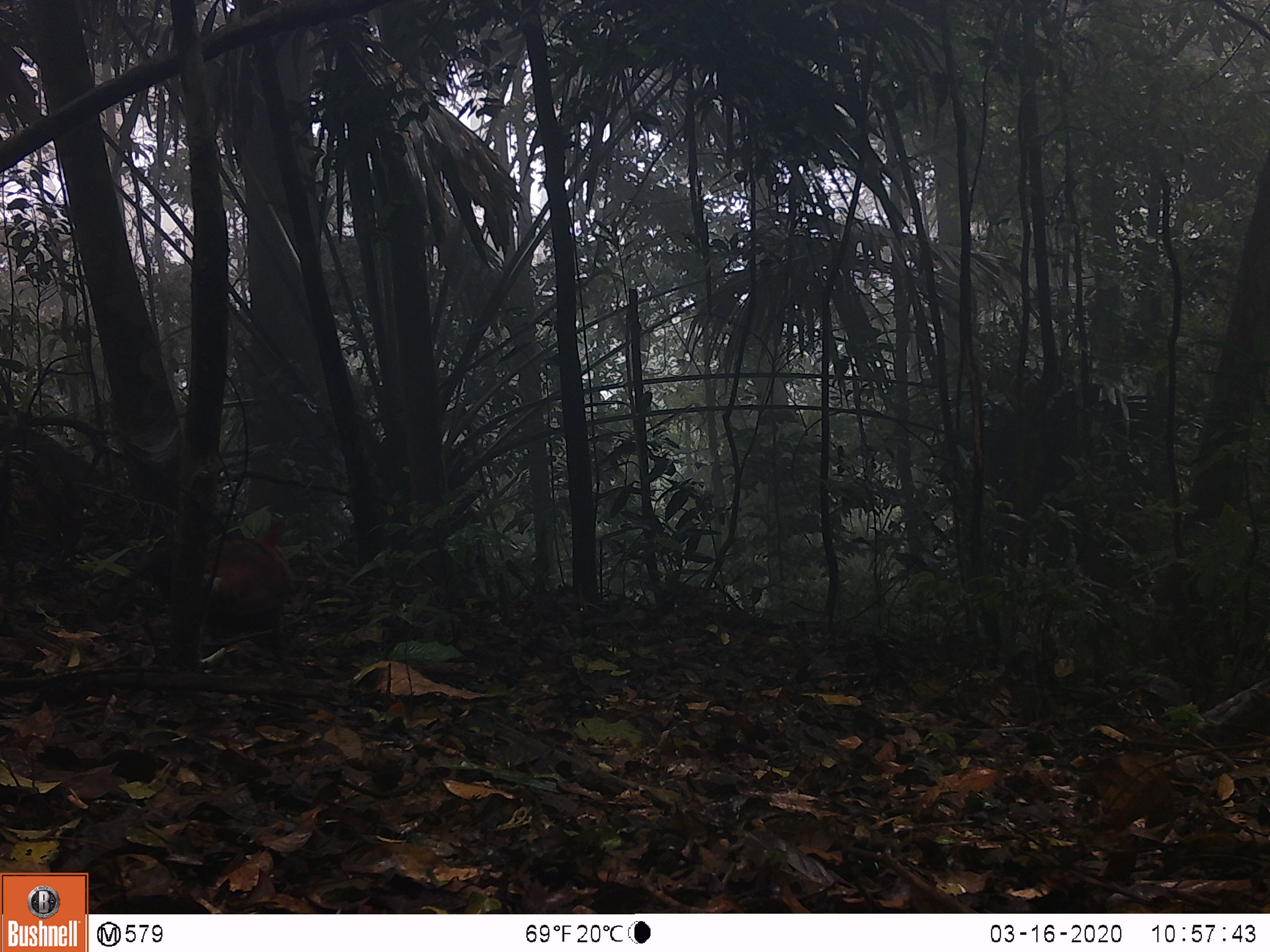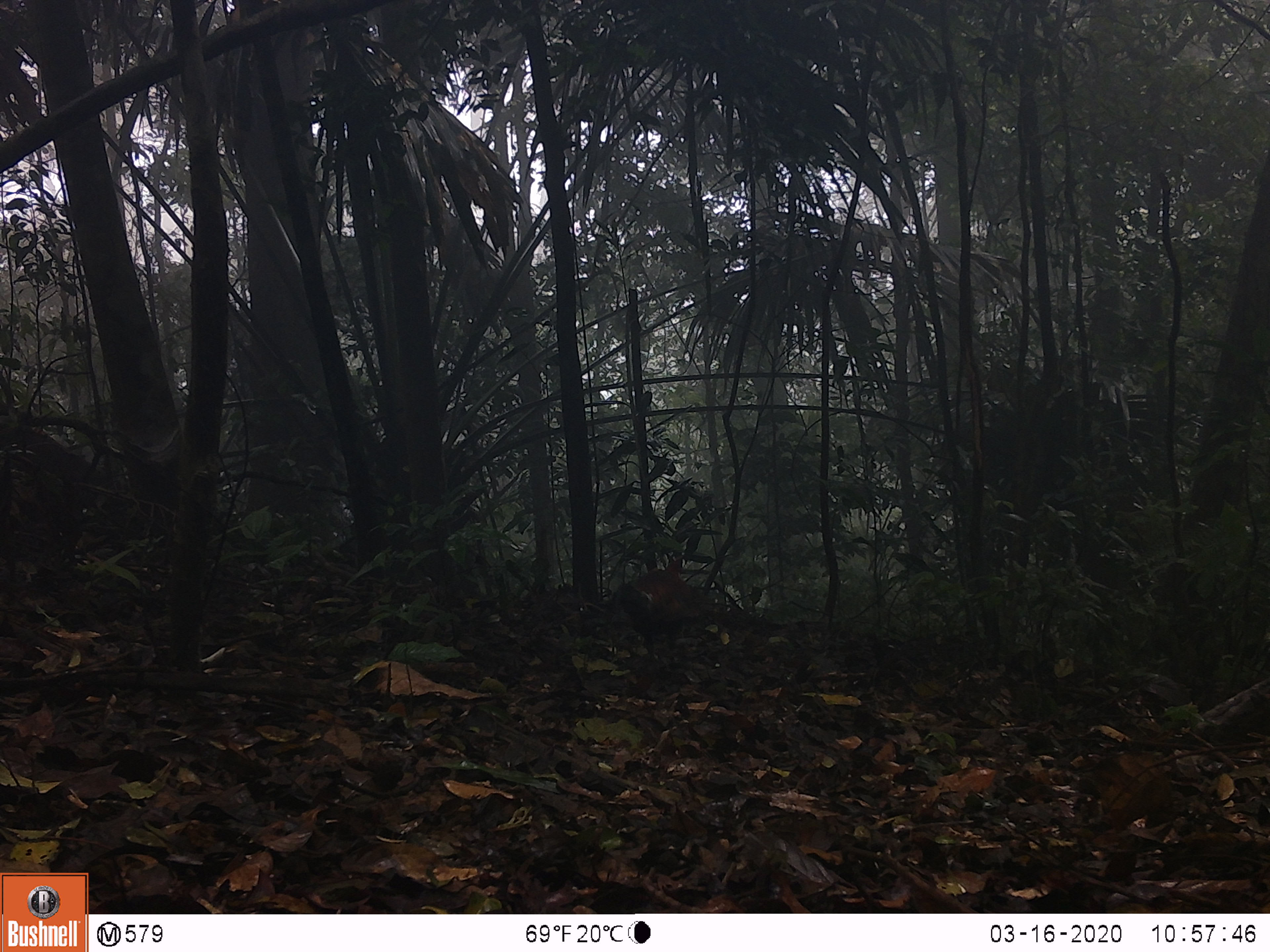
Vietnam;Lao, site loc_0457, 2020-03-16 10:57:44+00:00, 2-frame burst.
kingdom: Animalia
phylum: Chordata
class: Aves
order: Galliformes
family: Phasianidae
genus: Gallus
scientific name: Gallus gallus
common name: red junglefowl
Red junglefowl (Gallus gallus). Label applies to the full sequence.